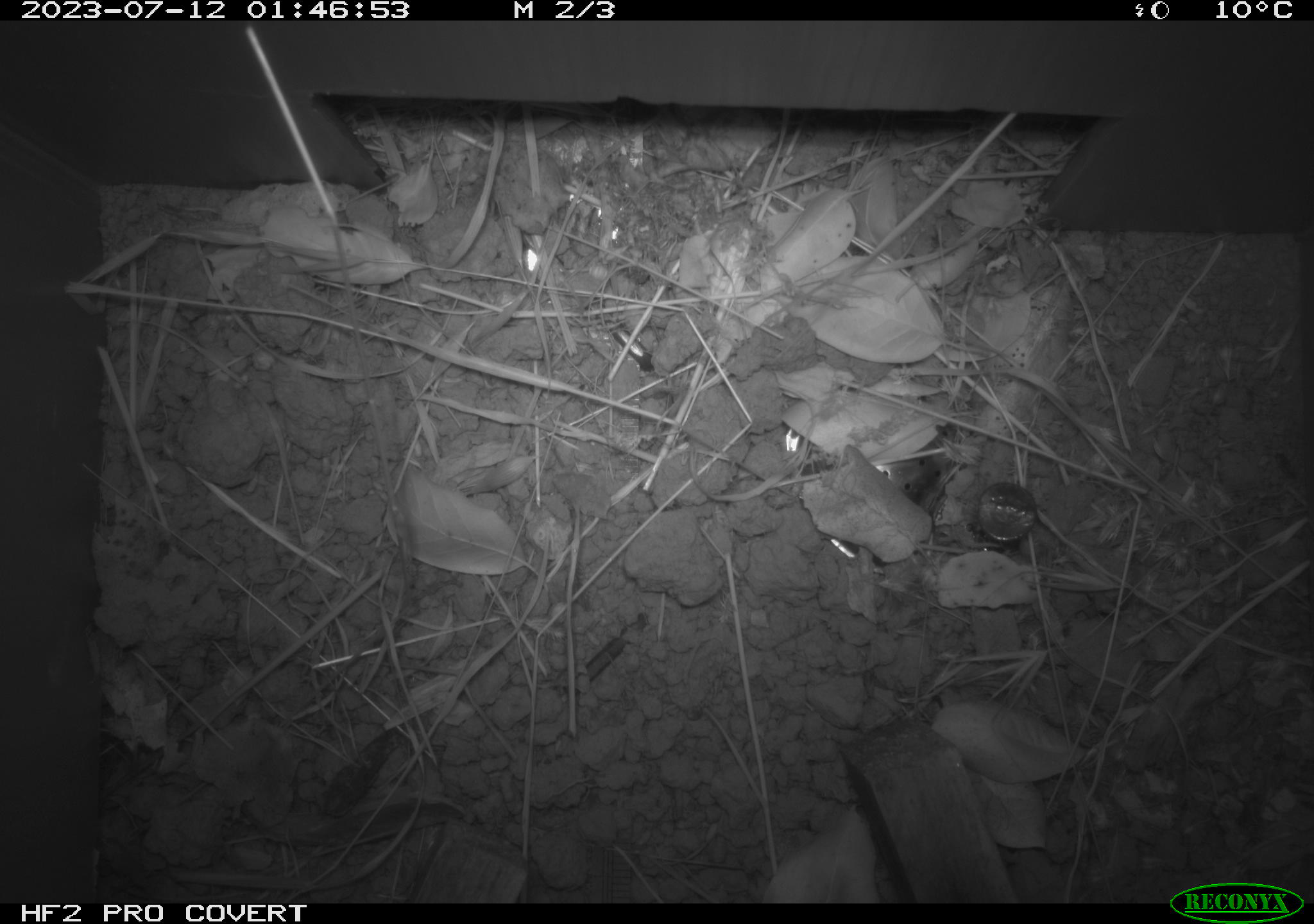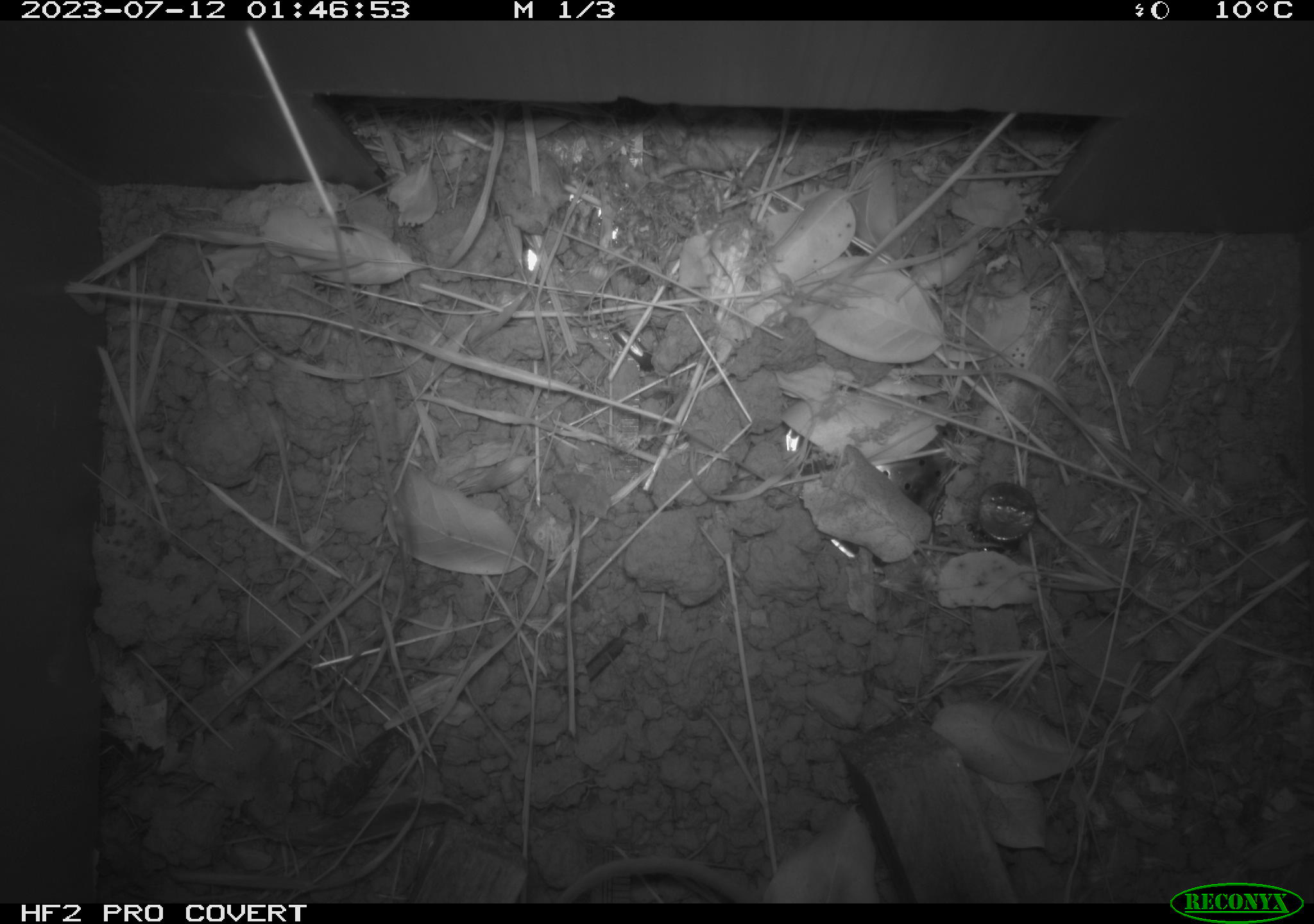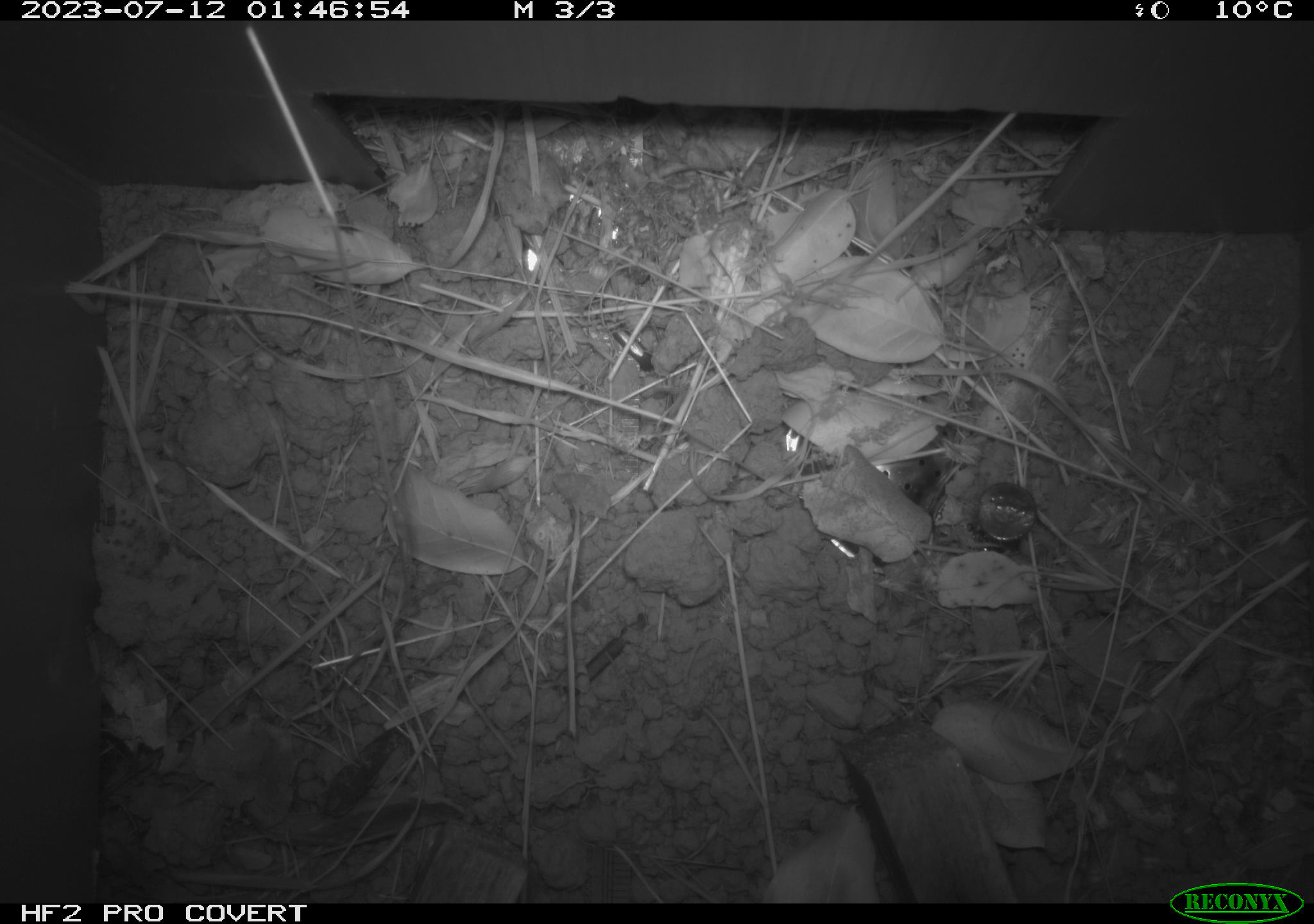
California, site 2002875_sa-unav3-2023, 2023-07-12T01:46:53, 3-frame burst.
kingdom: Animalia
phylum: Chordata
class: Mammalia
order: Rodentia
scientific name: Rodentia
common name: mouse species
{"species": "mouse species (Rodentia)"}